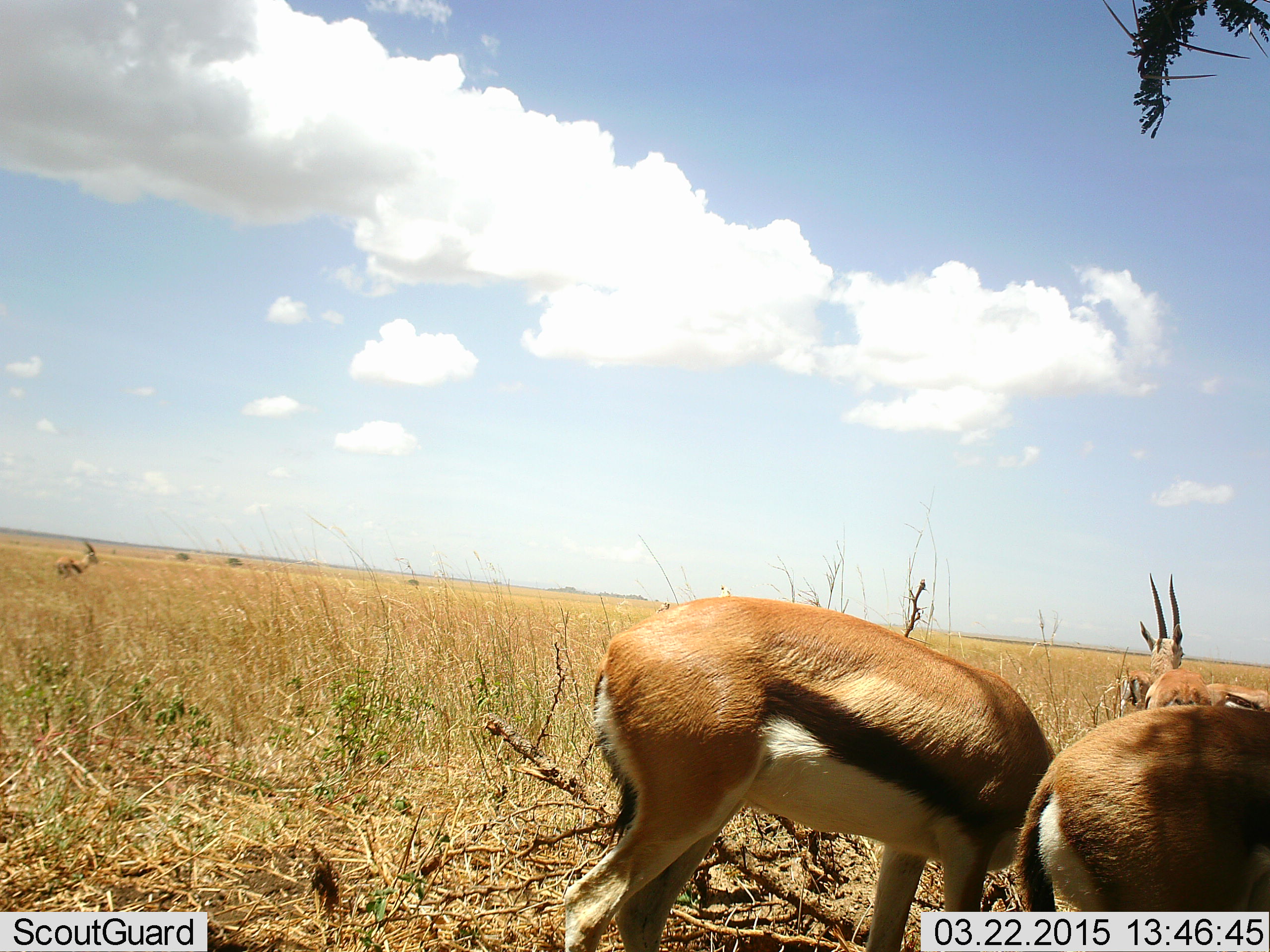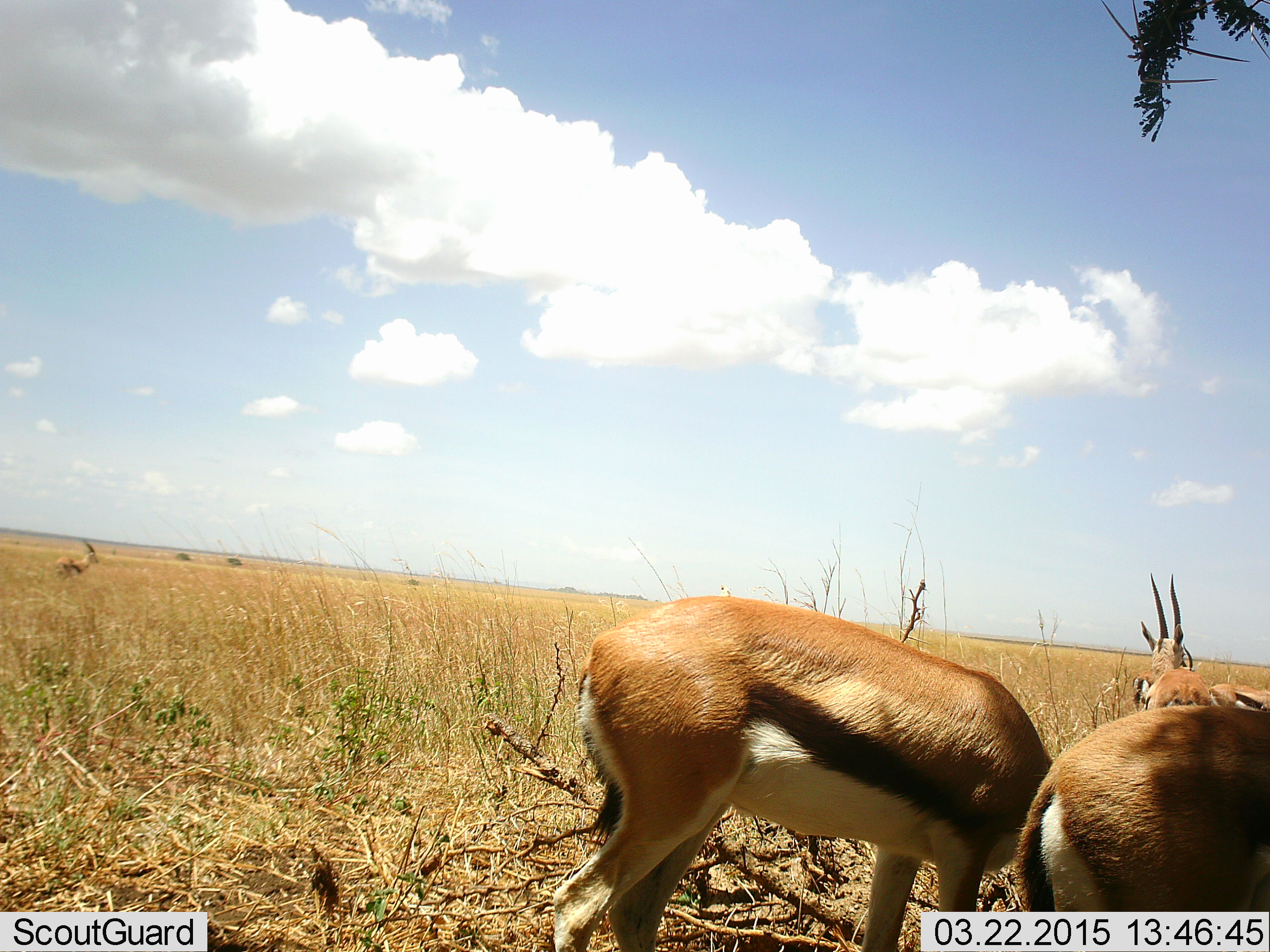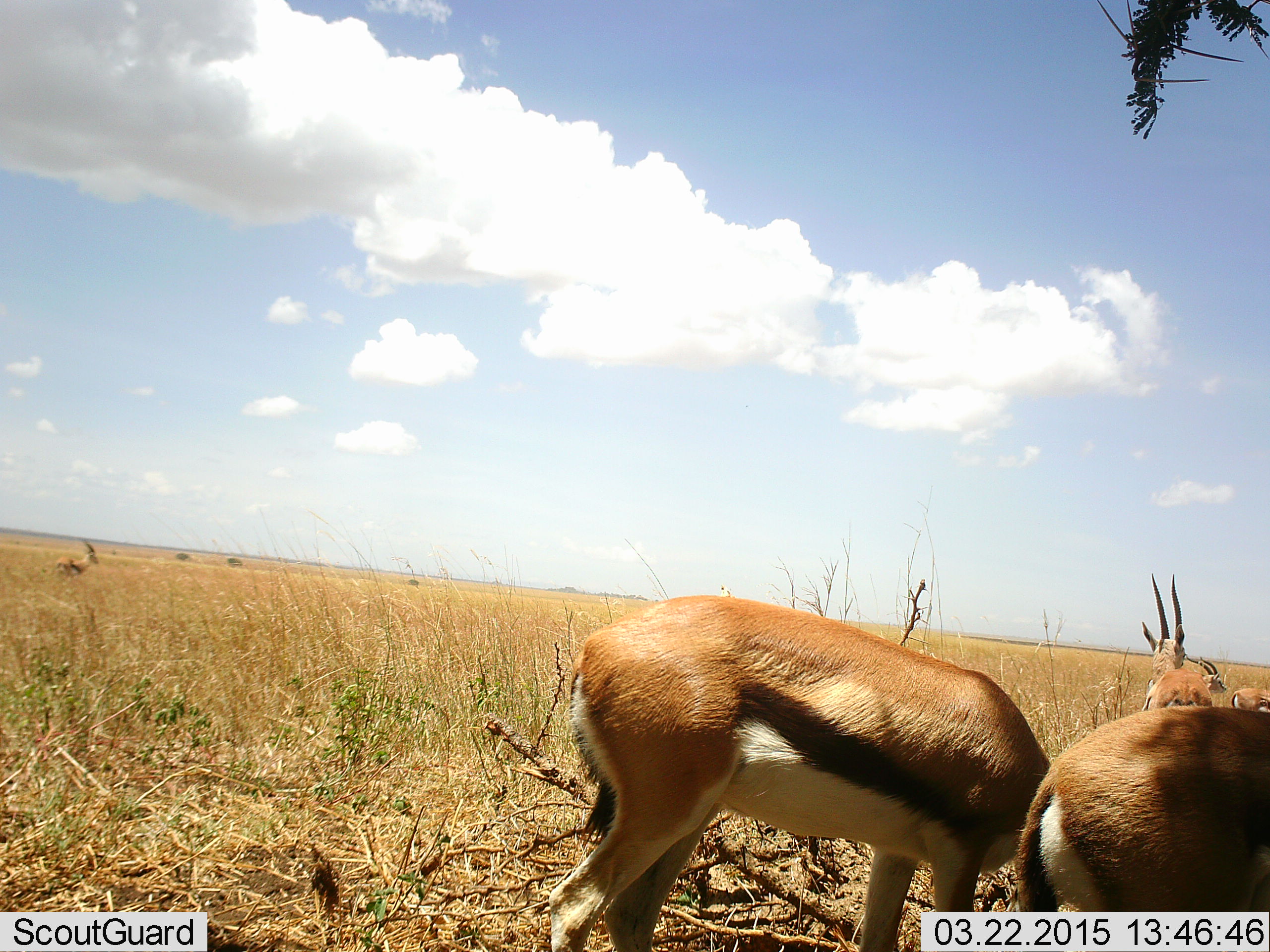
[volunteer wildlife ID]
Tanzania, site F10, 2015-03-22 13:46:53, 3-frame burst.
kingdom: Animalia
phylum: Chordata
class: Mammalia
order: Artiodactyla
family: Bovidae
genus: Eudorcas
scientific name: Eudorcas thomsonii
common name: thomson's gazelle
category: gazellethomsons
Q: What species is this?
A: Gazellethomsons (thomson's gazelle) (Eudorcas thomsonii).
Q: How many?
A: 5.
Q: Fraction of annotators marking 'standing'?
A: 80%.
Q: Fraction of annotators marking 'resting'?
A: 0%.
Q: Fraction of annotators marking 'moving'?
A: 20%.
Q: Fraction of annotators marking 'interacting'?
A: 0%.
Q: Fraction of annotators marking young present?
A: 0%.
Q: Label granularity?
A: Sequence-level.